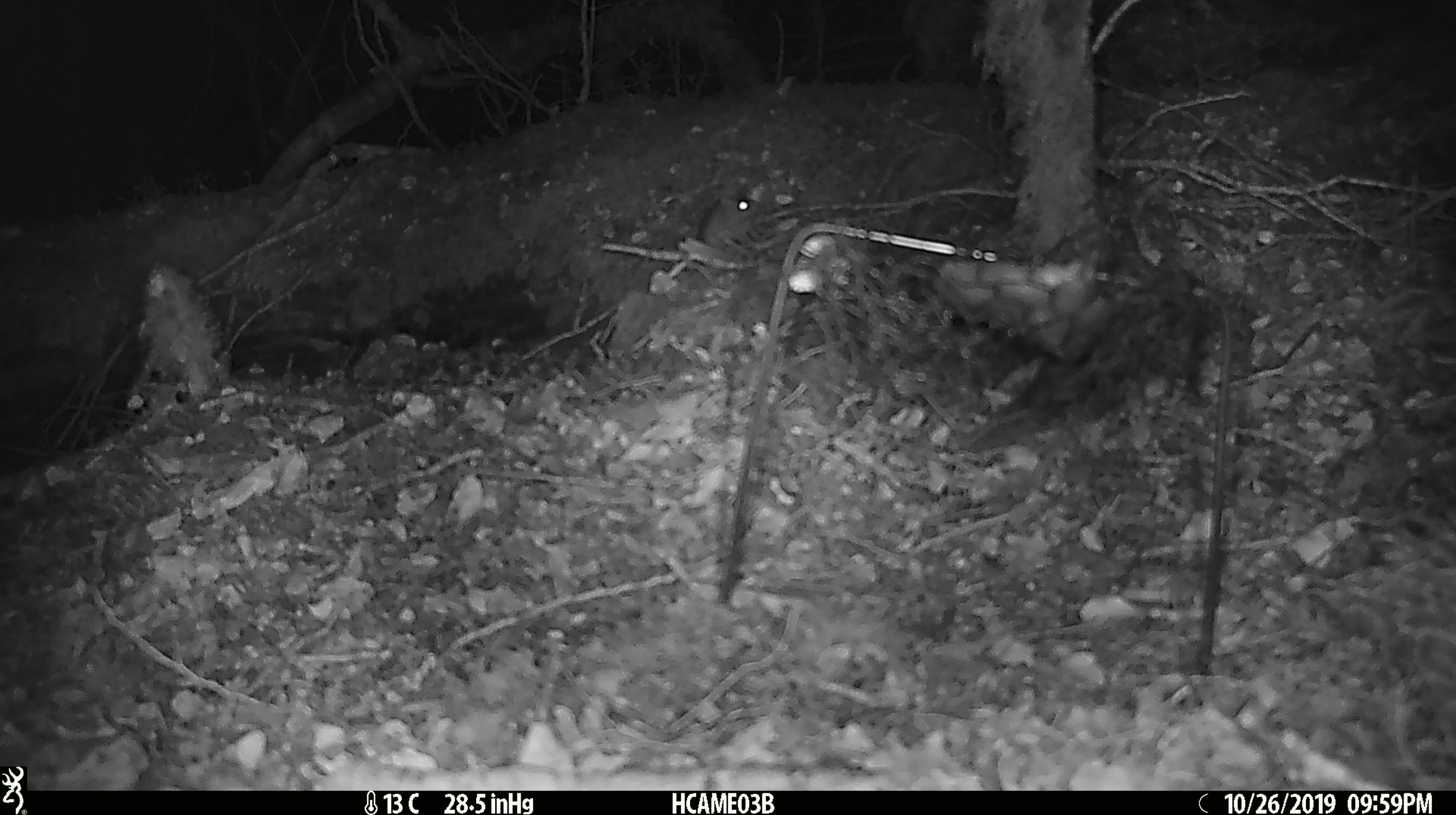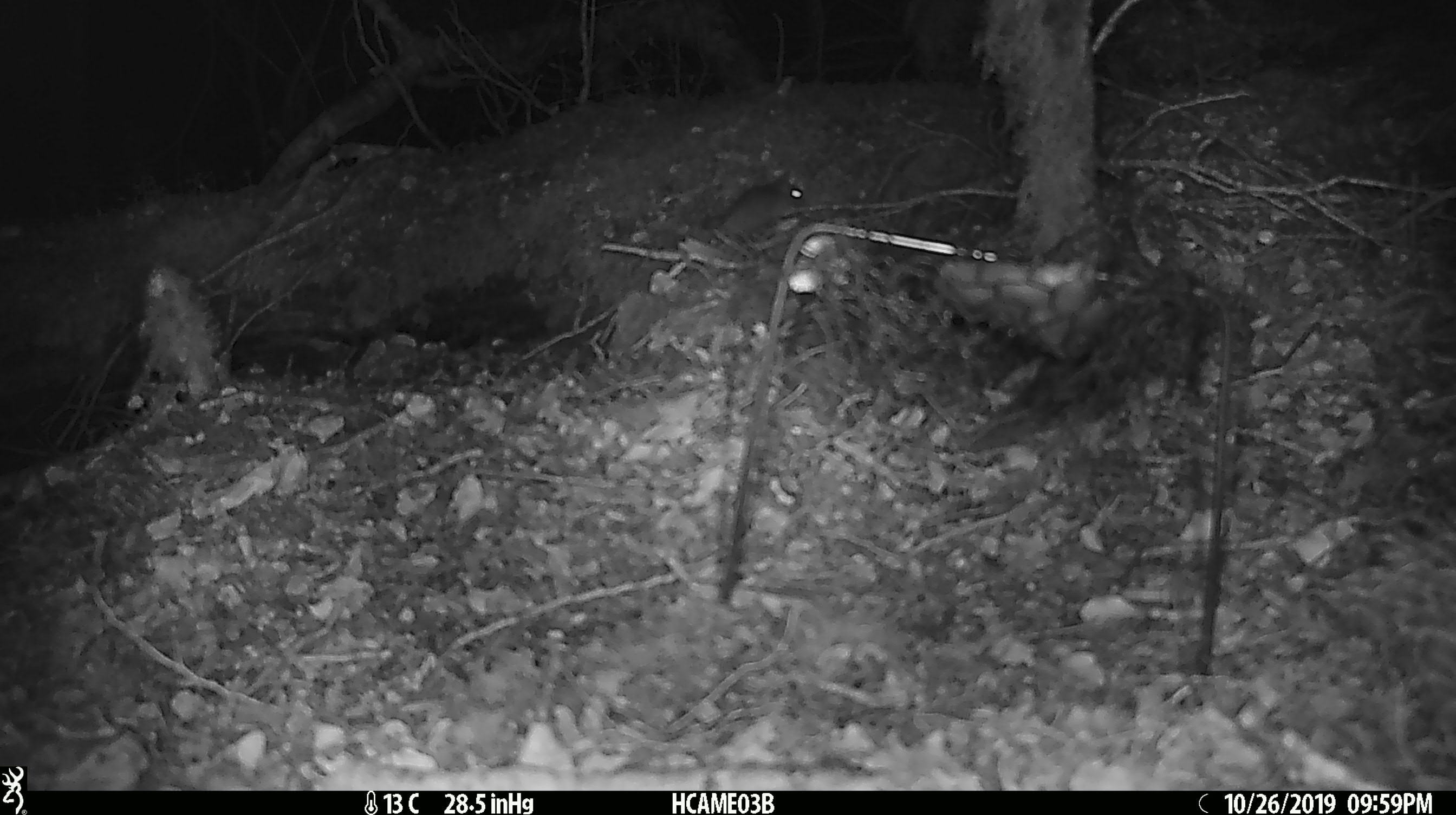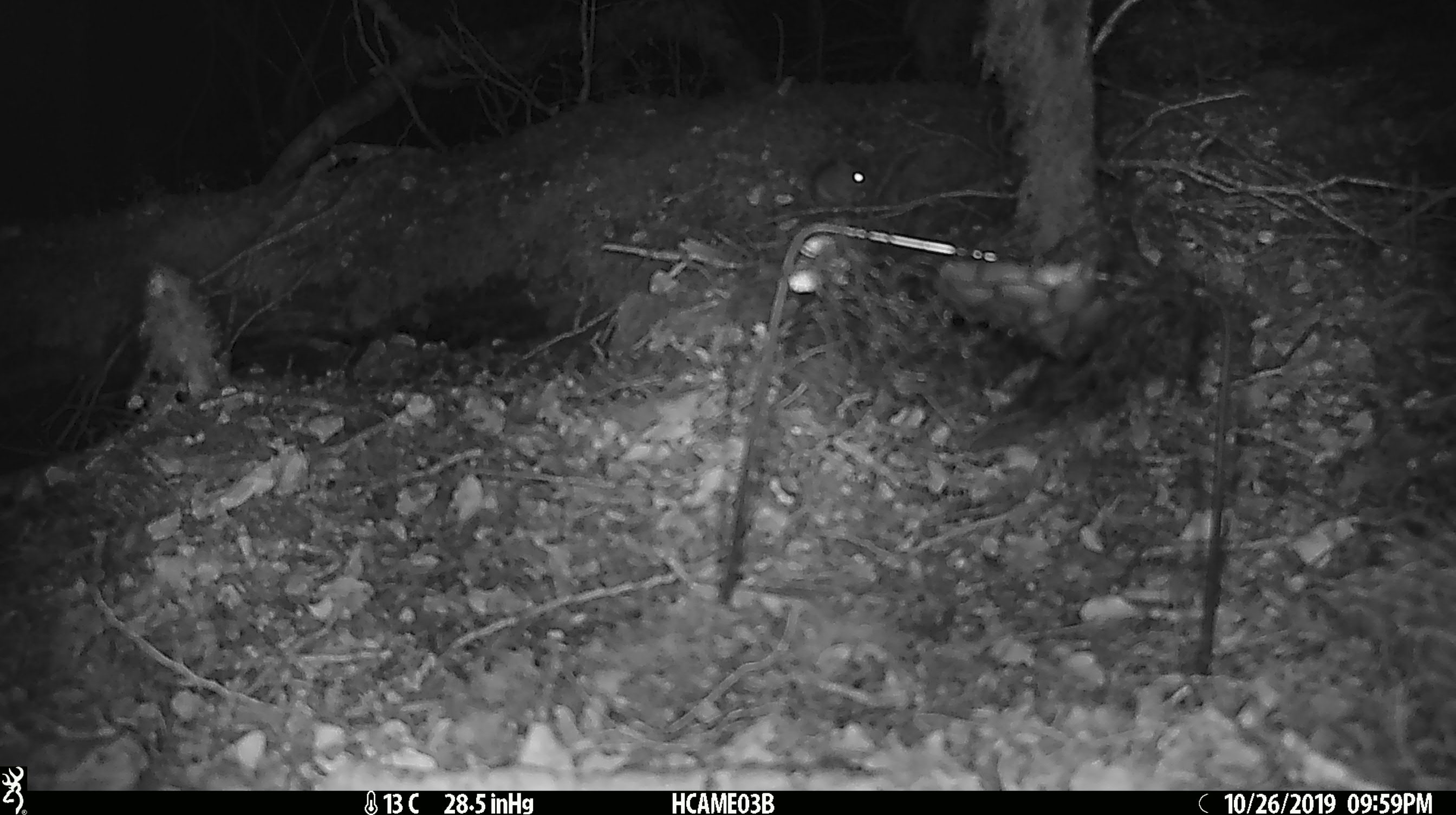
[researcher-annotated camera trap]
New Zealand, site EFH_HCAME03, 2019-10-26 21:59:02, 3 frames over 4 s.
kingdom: Animalia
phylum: Chordata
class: Mammalia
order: Rodentia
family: Muridae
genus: Mus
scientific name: Mus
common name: mouse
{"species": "mouse (Mus)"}